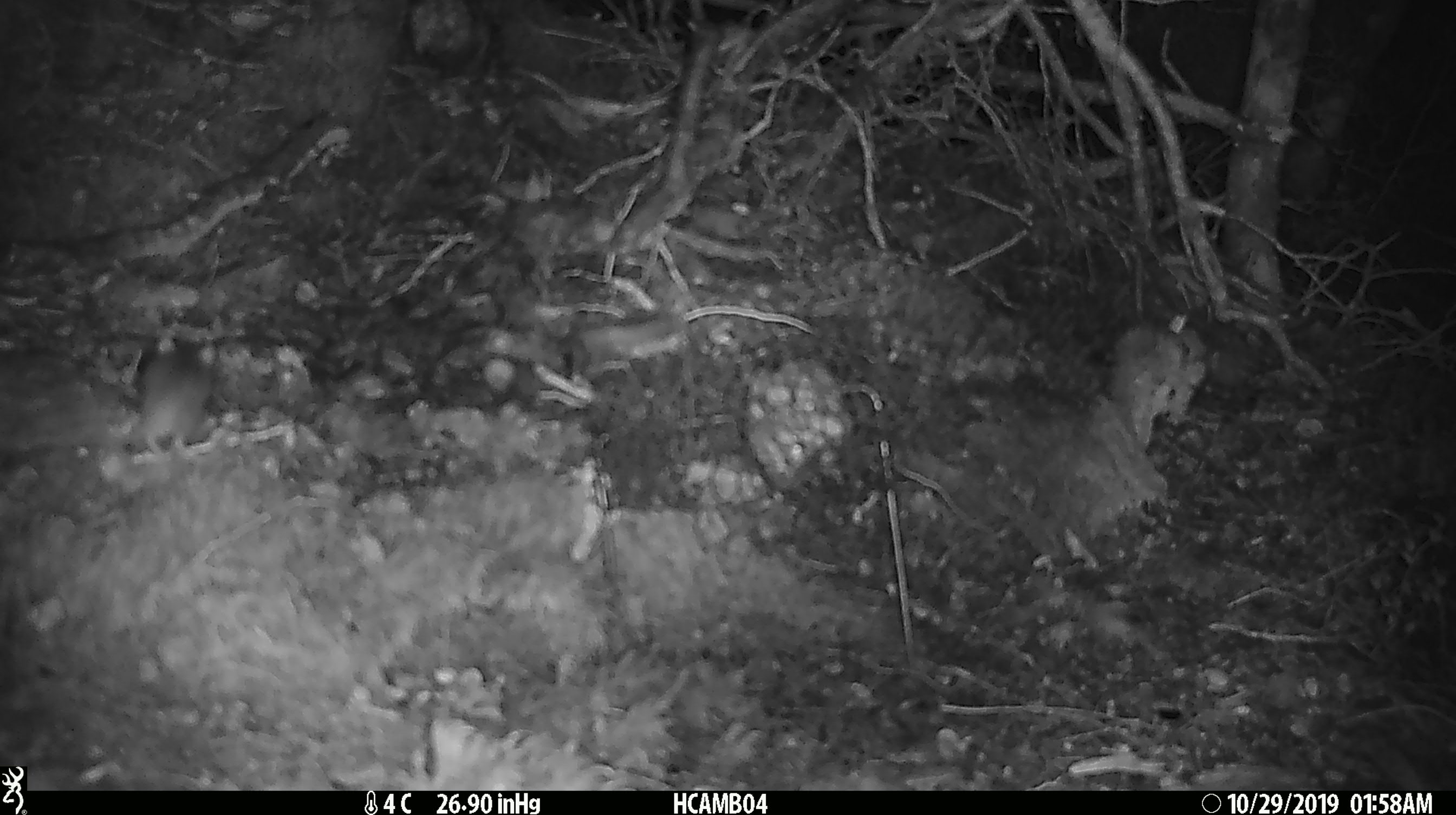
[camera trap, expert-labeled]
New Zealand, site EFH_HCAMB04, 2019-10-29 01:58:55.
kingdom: Animalia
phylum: Chordata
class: Mammalia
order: Rodentia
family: Muridae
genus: Mus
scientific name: Mus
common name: mouse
Mouse (Mus).